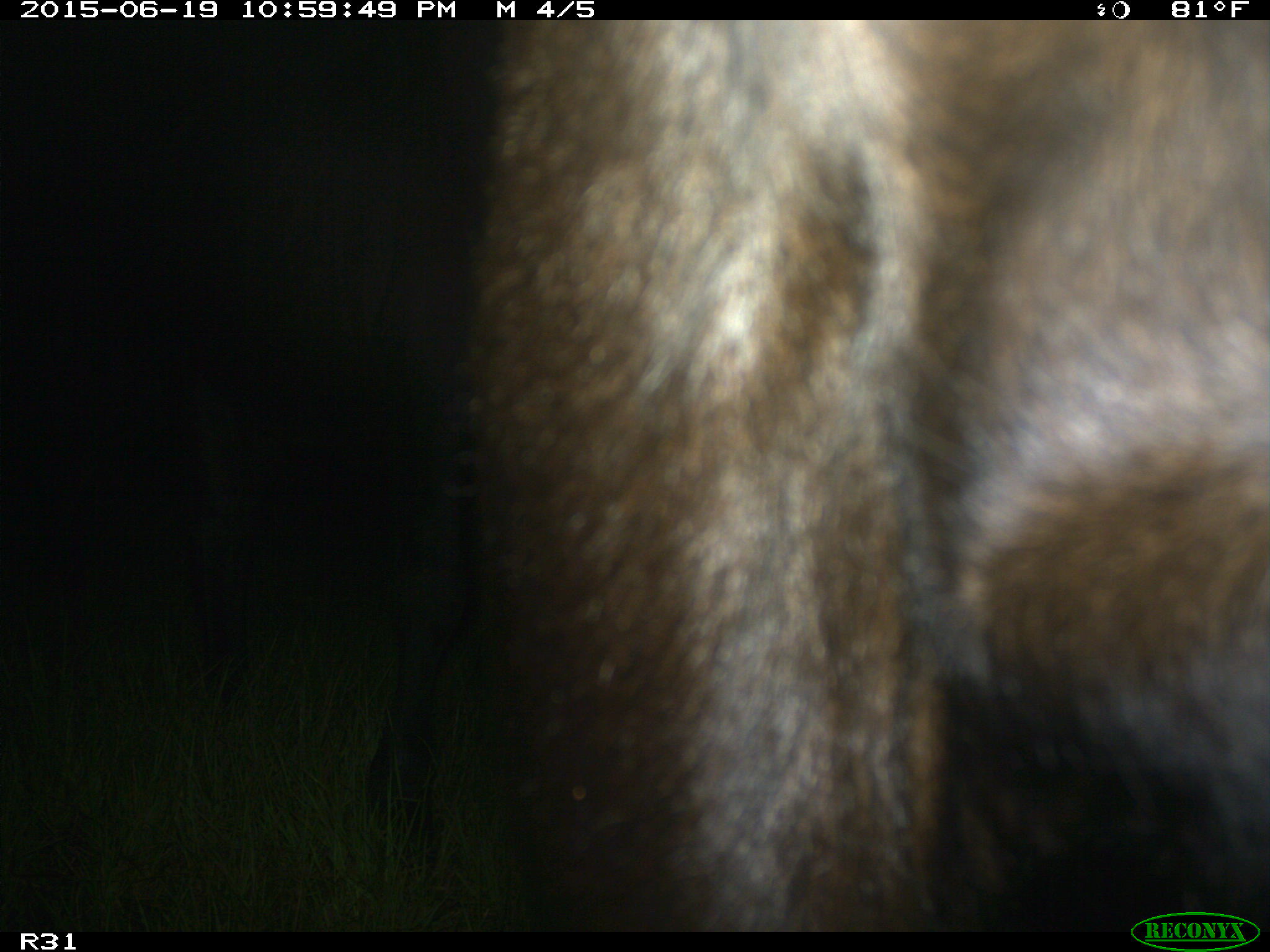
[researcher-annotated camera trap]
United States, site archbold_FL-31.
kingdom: Animalia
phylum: Chordata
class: Mammalia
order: Artiodactyla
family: Bovidae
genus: Bos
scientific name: Bos taurus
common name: domestic cow